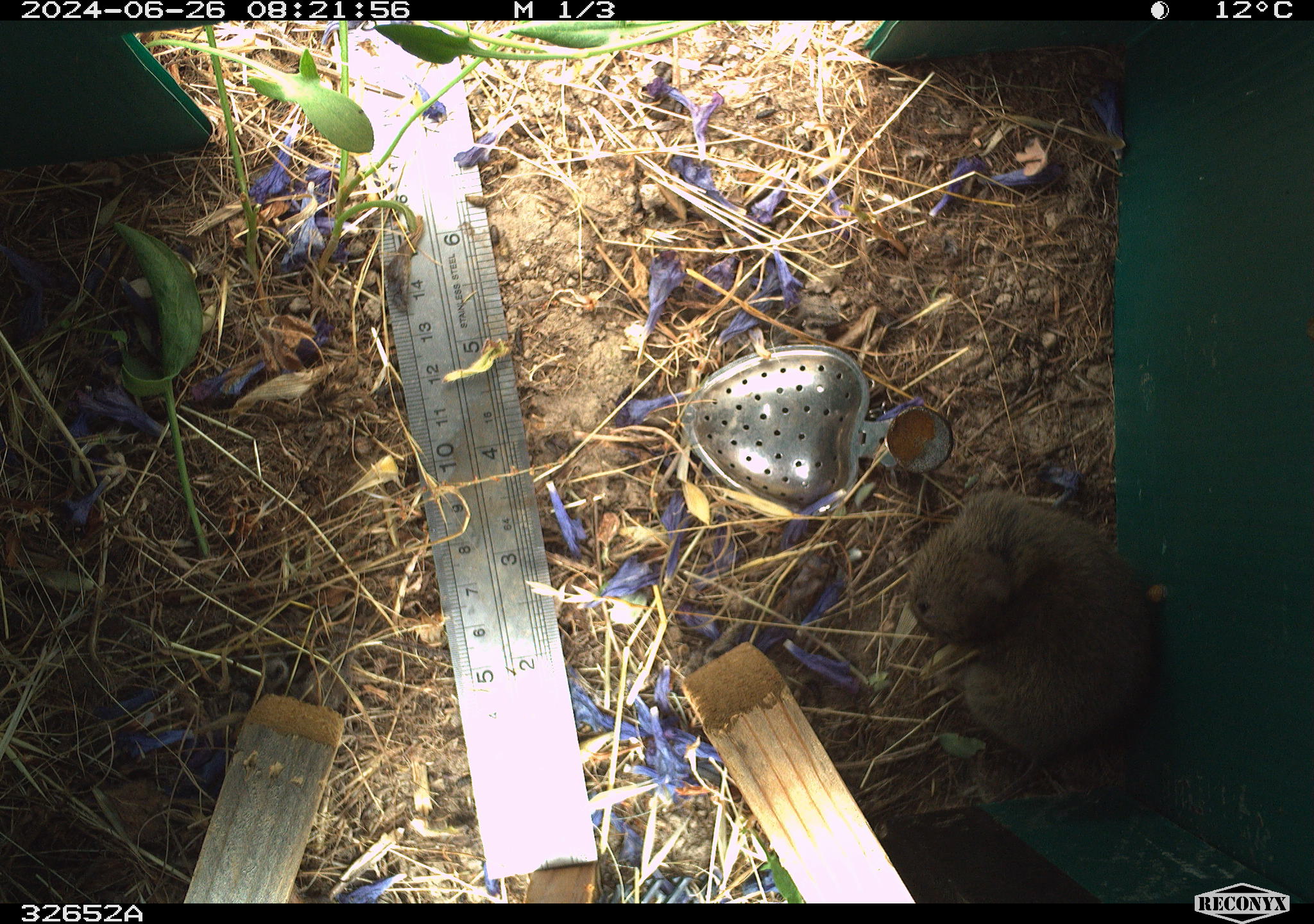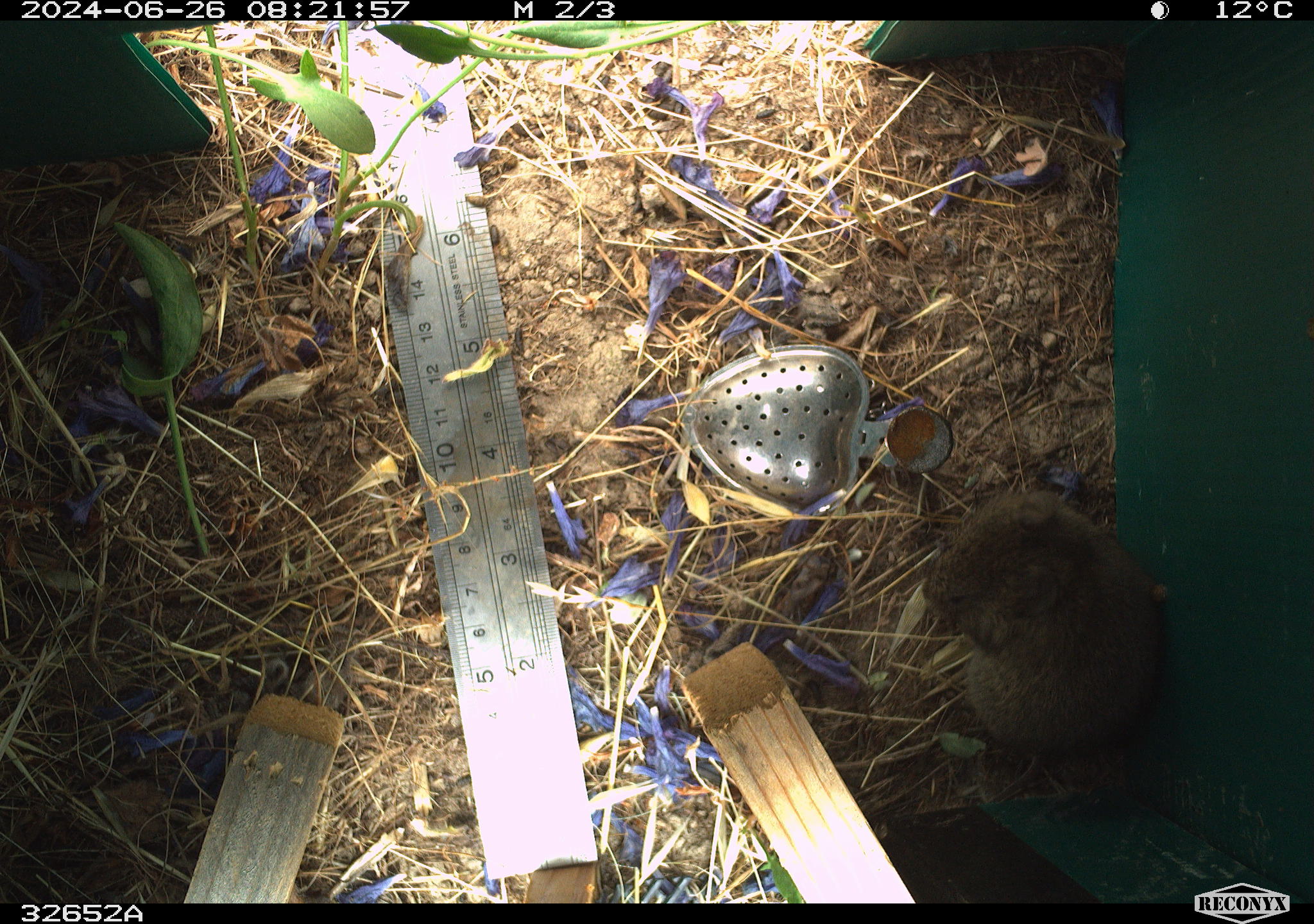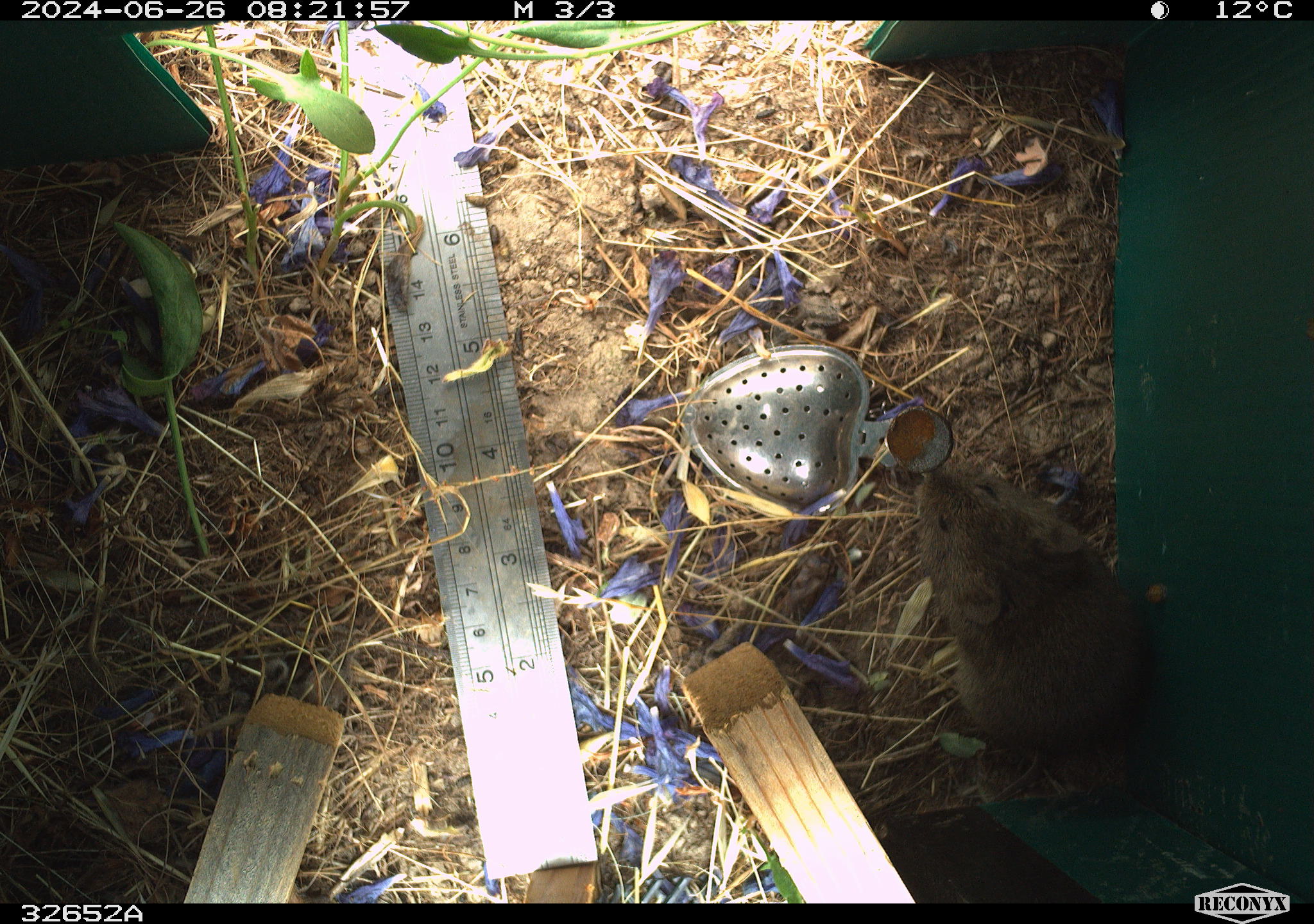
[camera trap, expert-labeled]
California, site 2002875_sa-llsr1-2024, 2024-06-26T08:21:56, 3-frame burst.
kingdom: Animalia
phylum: Chordata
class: Mammalia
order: Rodentia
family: Cricetidae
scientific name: Arvicolinae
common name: voles, lemmings, and muskrats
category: arvicolinae subfamily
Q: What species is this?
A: Arvicolinae subfamily (voles, lemmings, and muskrats) (Arvicolinae).